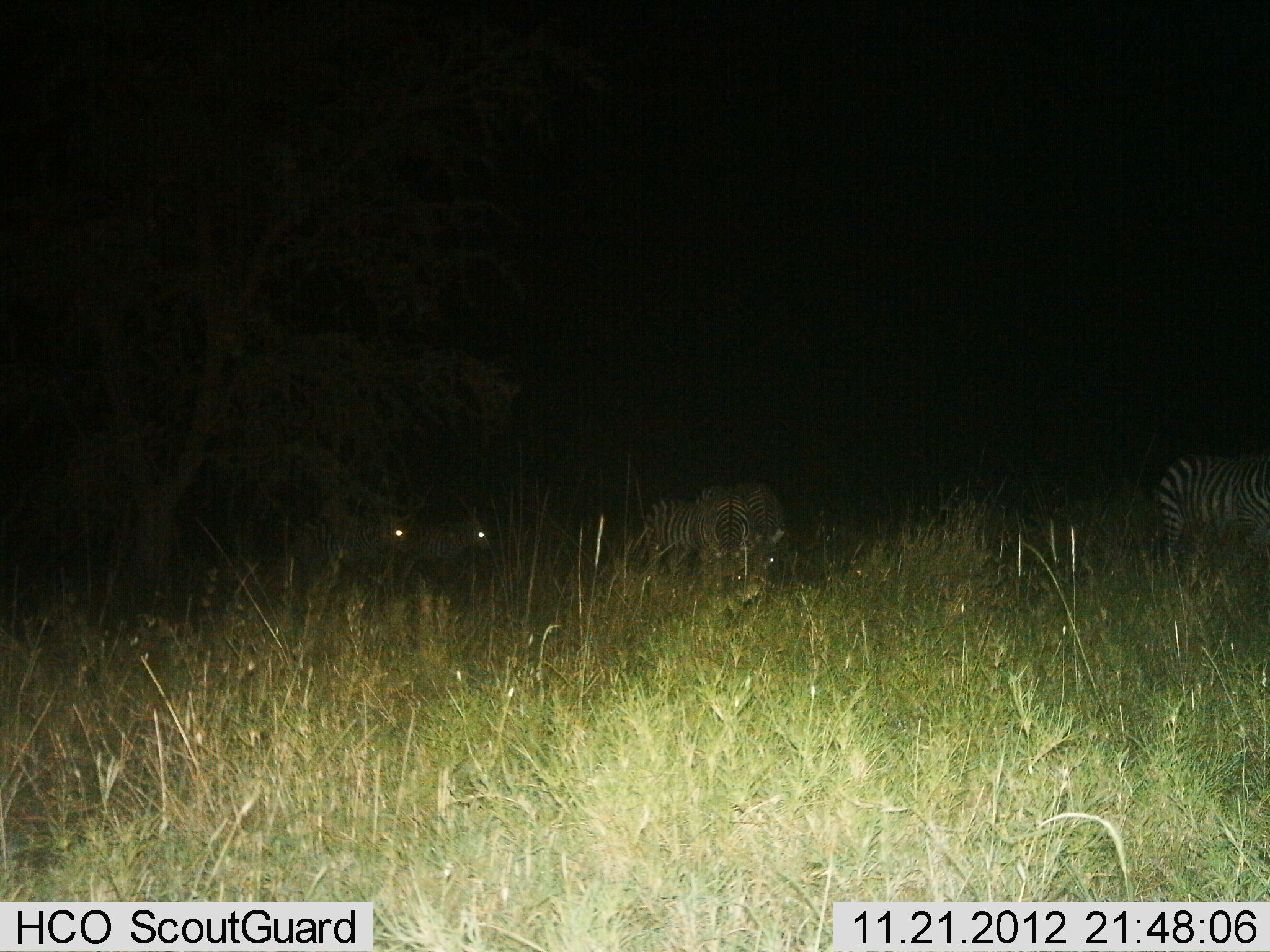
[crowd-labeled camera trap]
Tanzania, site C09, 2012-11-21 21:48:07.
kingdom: Animalia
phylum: Chordata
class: Mammalia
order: Perissodactyla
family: Equidae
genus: Equus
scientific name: Equus quagga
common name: plains zebra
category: zebra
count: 5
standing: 69%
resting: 8%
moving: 15%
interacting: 0%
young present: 8%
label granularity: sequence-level